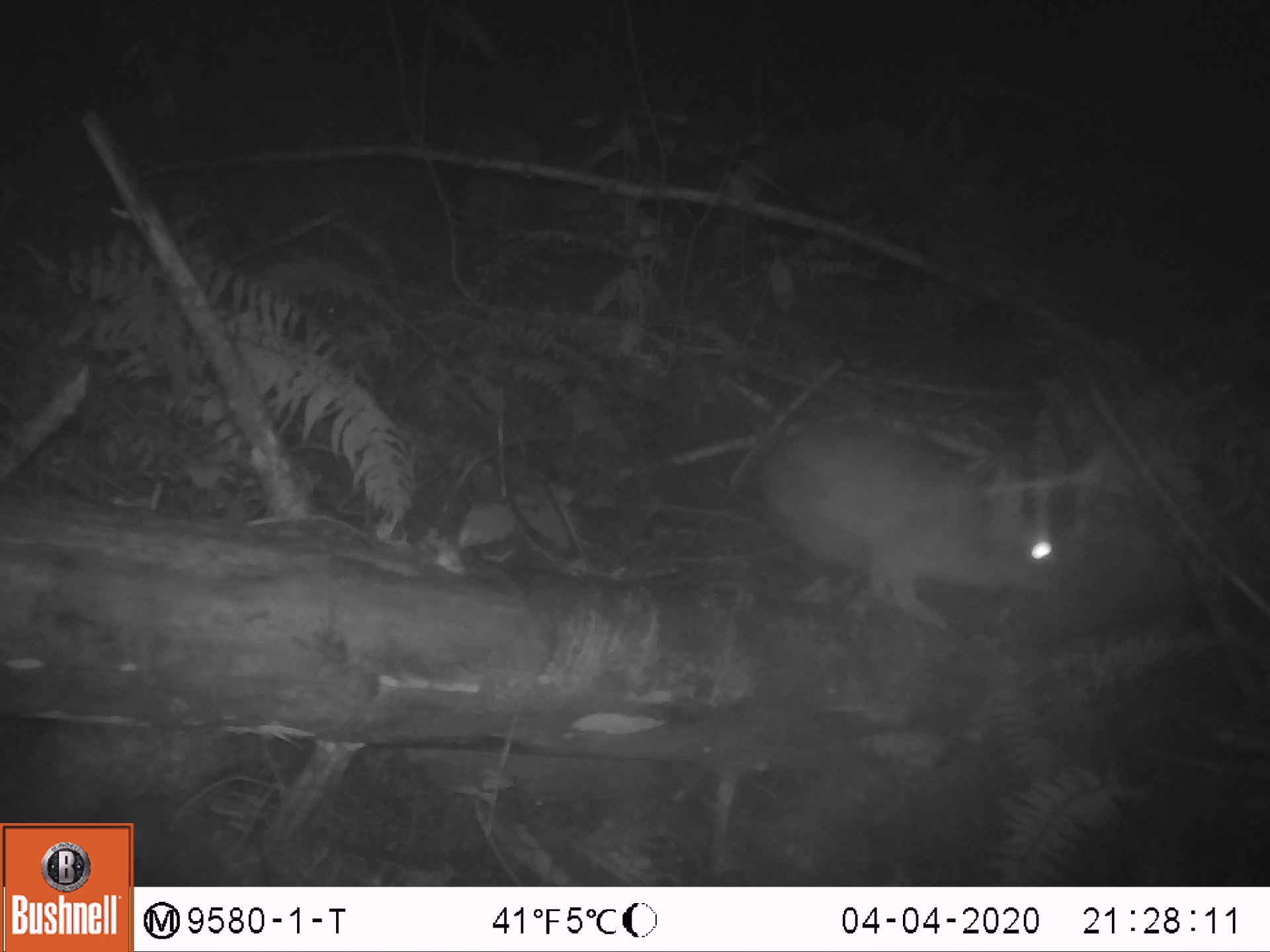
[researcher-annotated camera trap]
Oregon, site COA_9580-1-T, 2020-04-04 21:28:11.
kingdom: Animalia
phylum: Chordata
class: Mammalia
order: Lagomorpha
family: Leporidae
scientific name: Leporidae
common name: hares and rabbits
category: leporidae family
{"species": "leporidae family (hares and rabbits) (Leporidae)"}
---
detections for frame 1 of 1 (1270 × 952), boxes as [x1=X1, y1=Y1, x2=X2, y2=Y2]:
leporidae family: [x1=759, y1=412, x2=1098, y2=637]